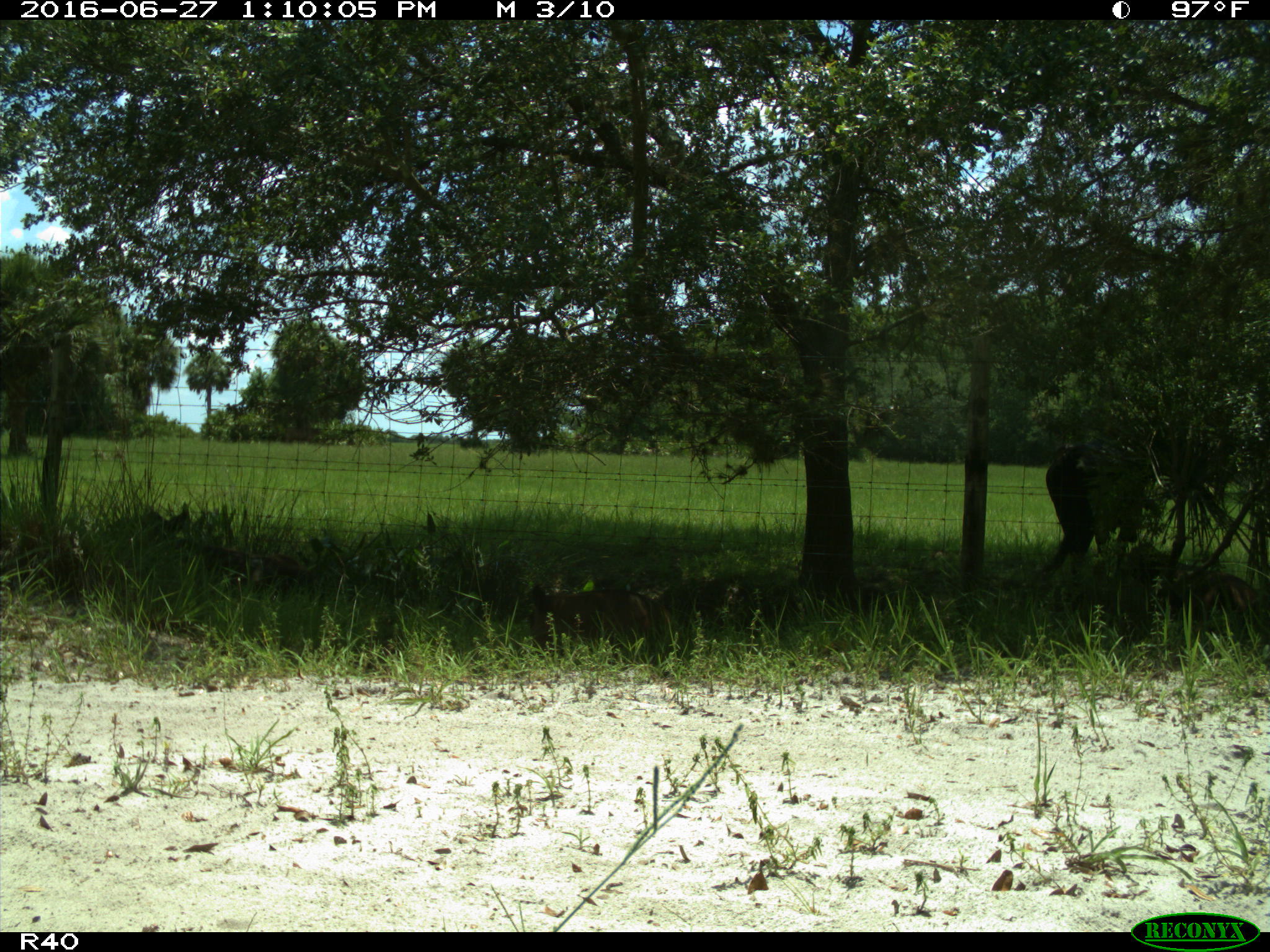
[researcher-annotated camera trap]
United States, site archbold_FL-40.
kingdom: Animalia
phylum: Chordata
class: Mammalia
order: Artiodactyla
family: Bovidae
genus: Bos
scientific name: Bos taurus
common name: domestic cow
Bos taurus (domestic cow).